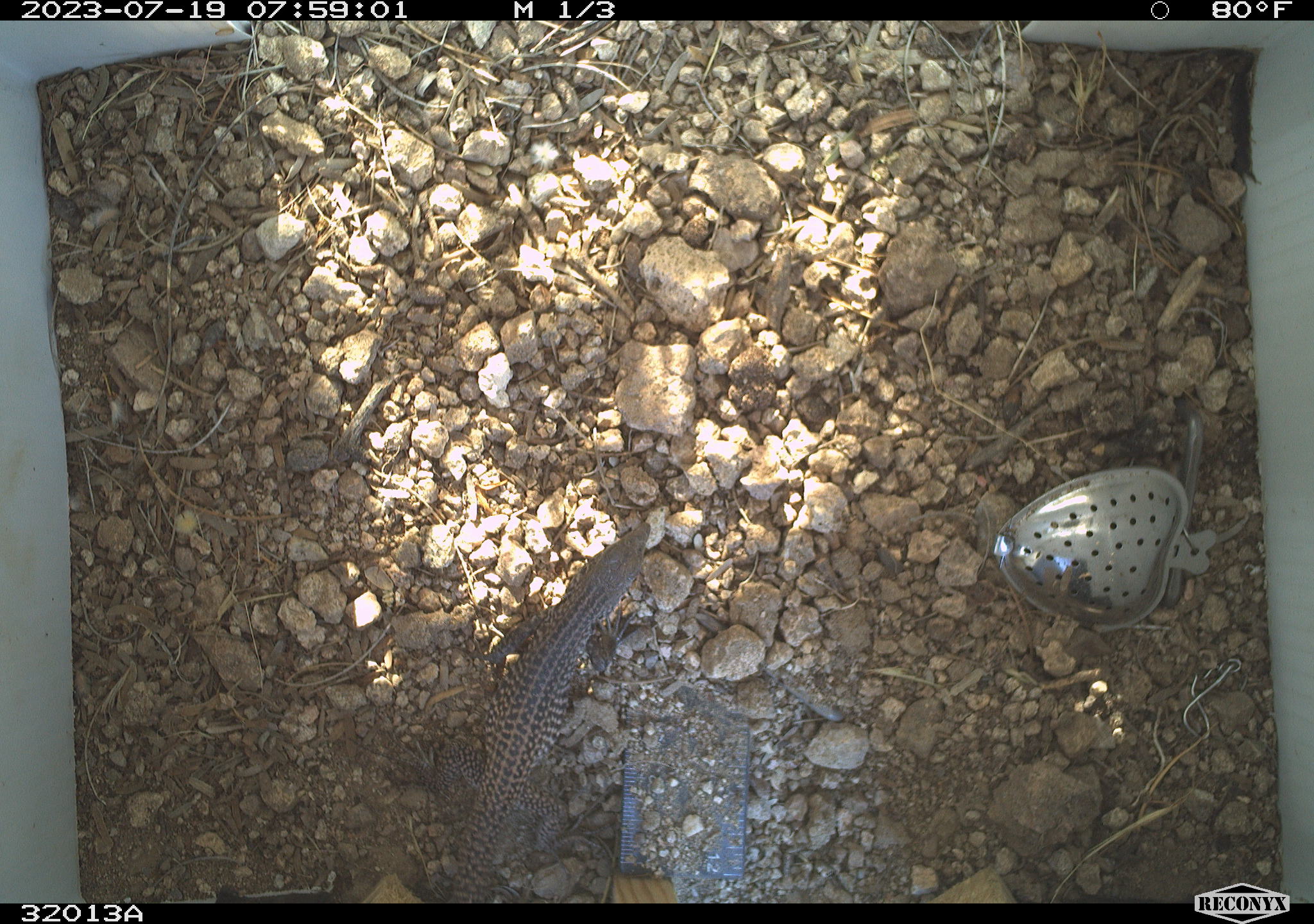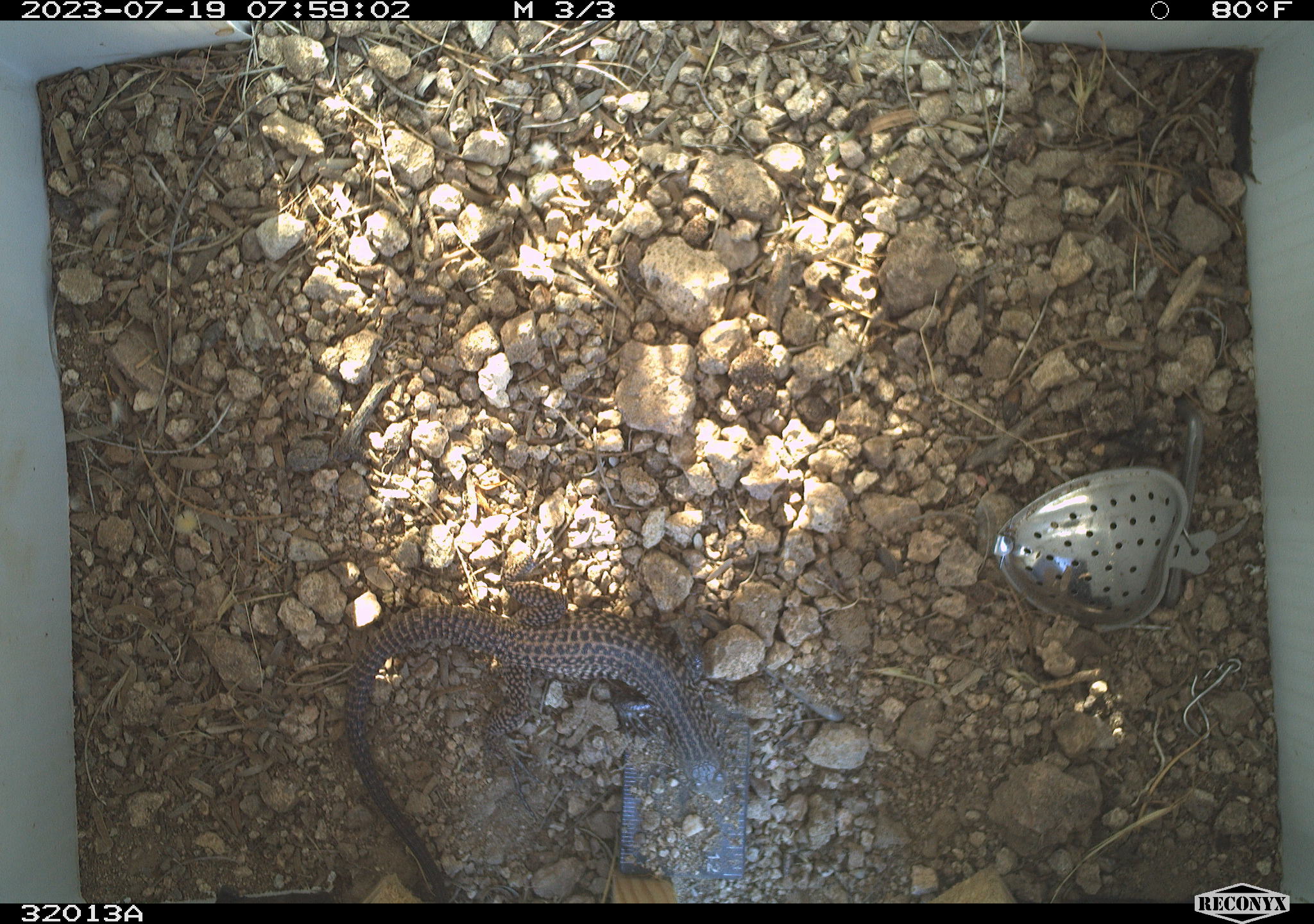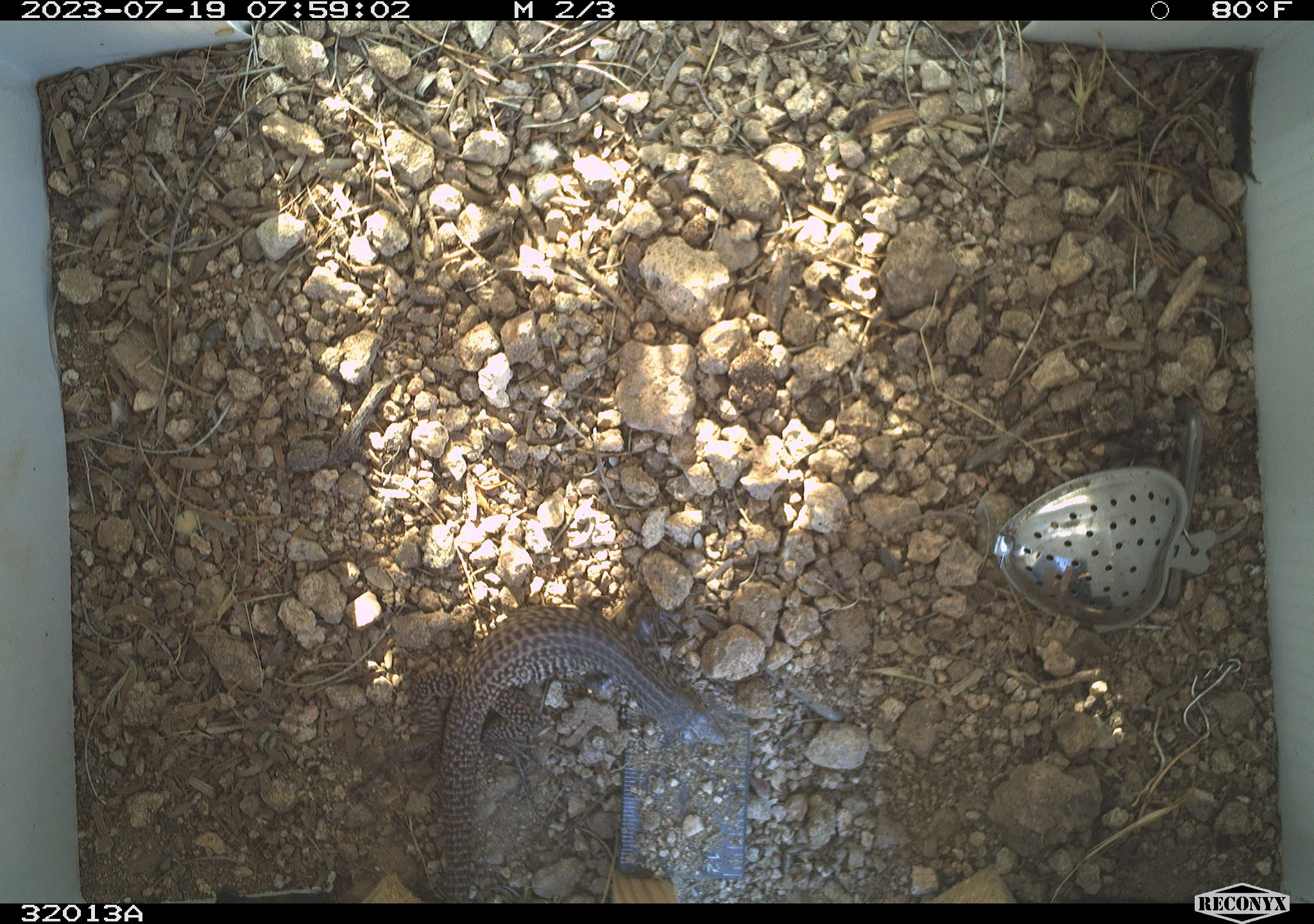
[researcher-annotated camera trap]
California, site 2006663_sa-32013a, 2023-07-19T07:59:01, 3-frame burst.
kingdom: Animalia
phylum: Chordata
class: Reptilia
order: Squamata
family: Teiidae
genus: Aspidoscelis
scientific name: Aspidoscelis tigris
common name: western whiptail